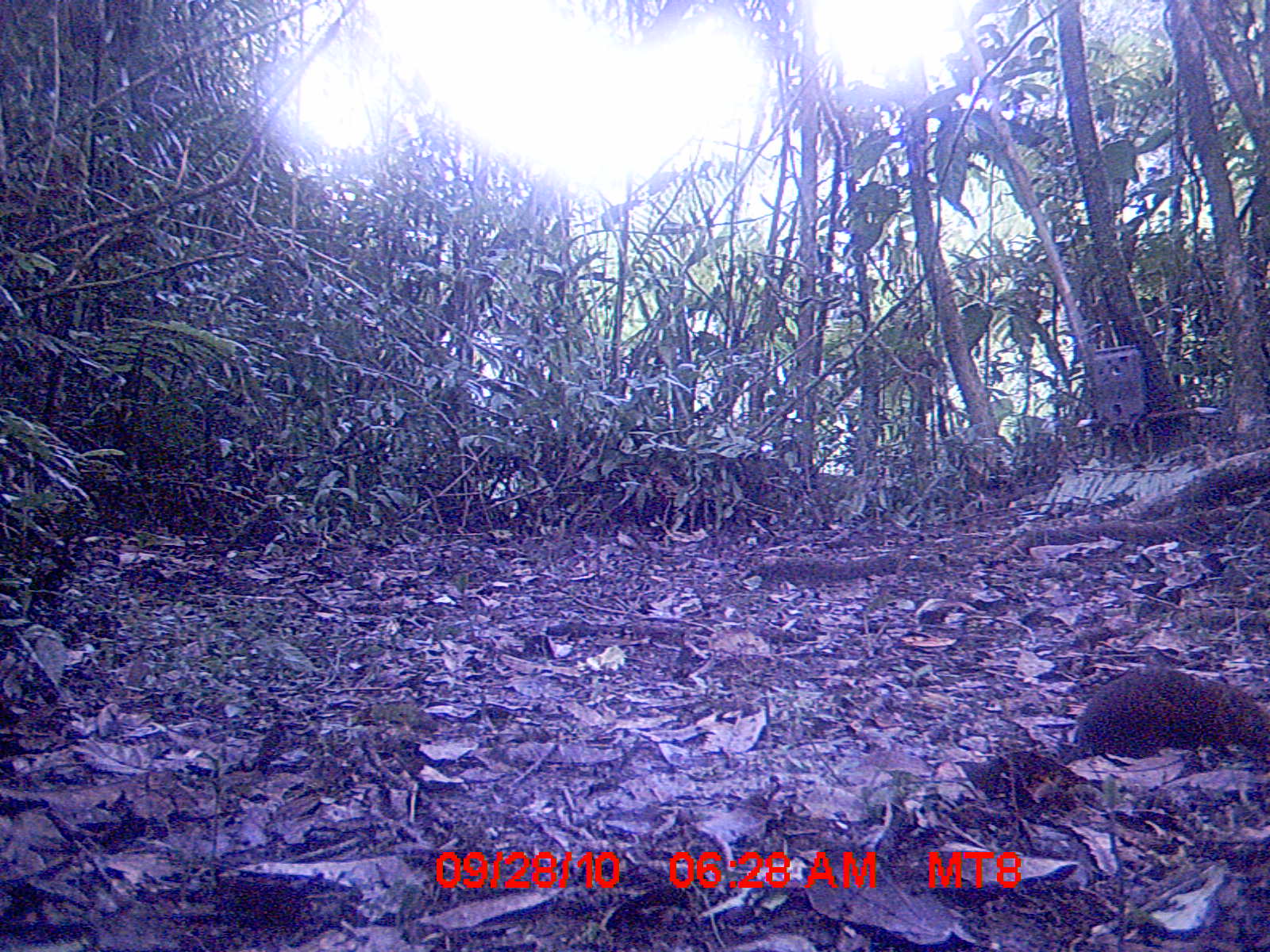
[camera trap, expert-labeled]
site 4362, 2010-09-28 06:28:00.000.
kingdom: Animalia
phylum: Chordata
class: Mammalia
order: Rodentia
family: Muridae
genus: Rattus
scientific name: Rattus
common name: rodent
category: unknown rat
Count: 1.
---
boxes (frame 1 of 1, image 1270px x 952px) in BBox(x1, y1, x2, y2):
unknown rat: BBox(1061, 666, 1270, 773)